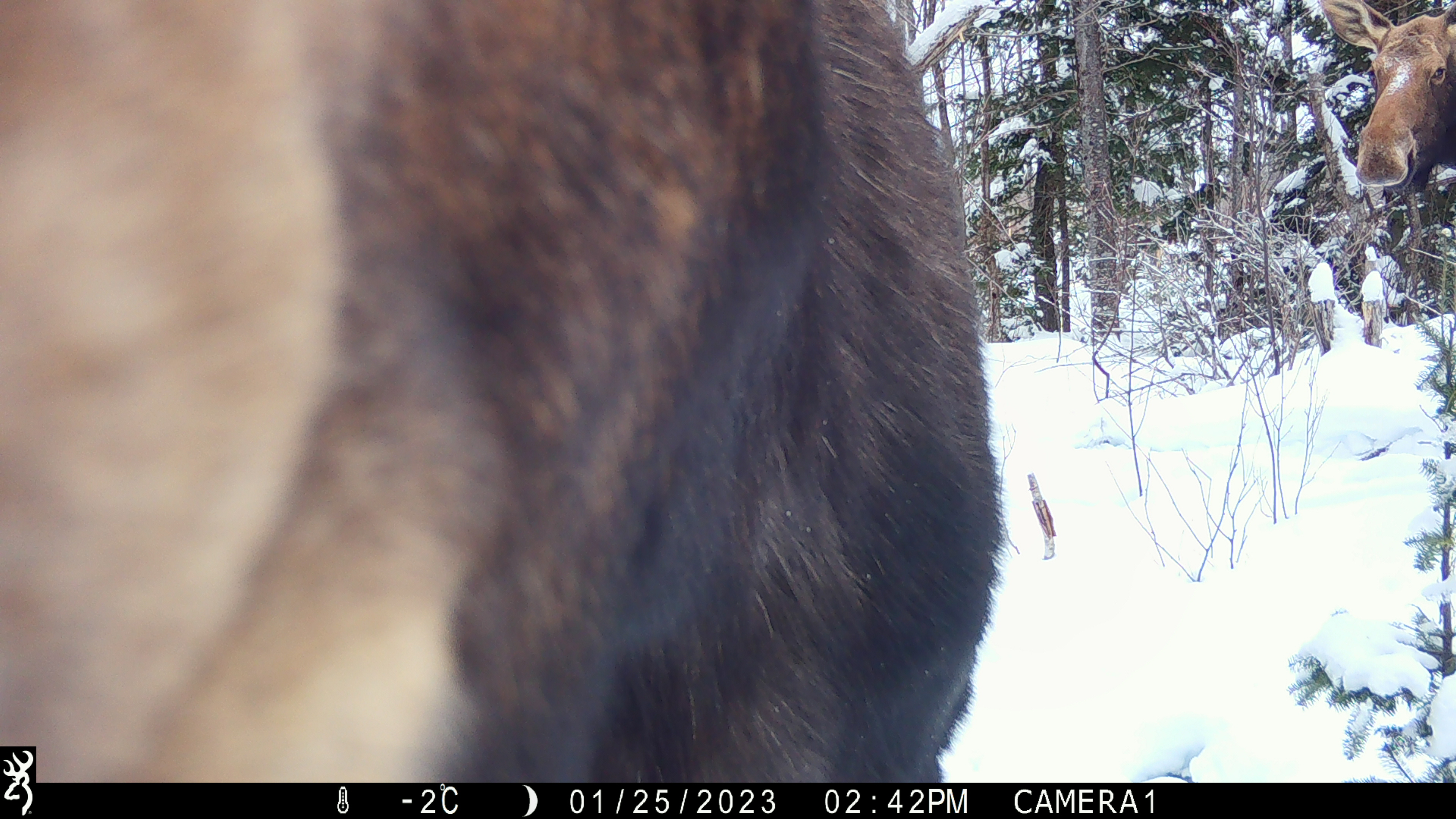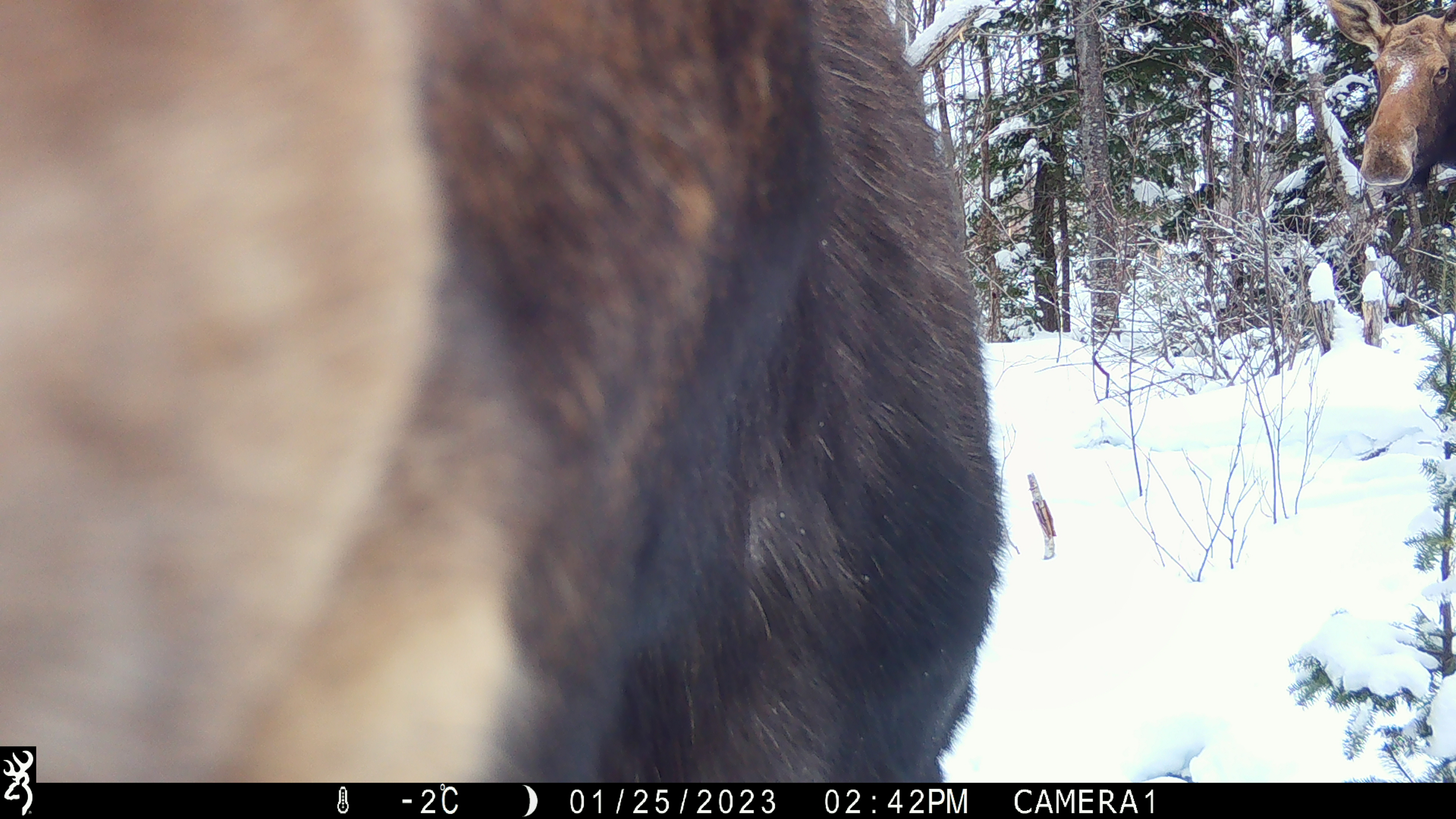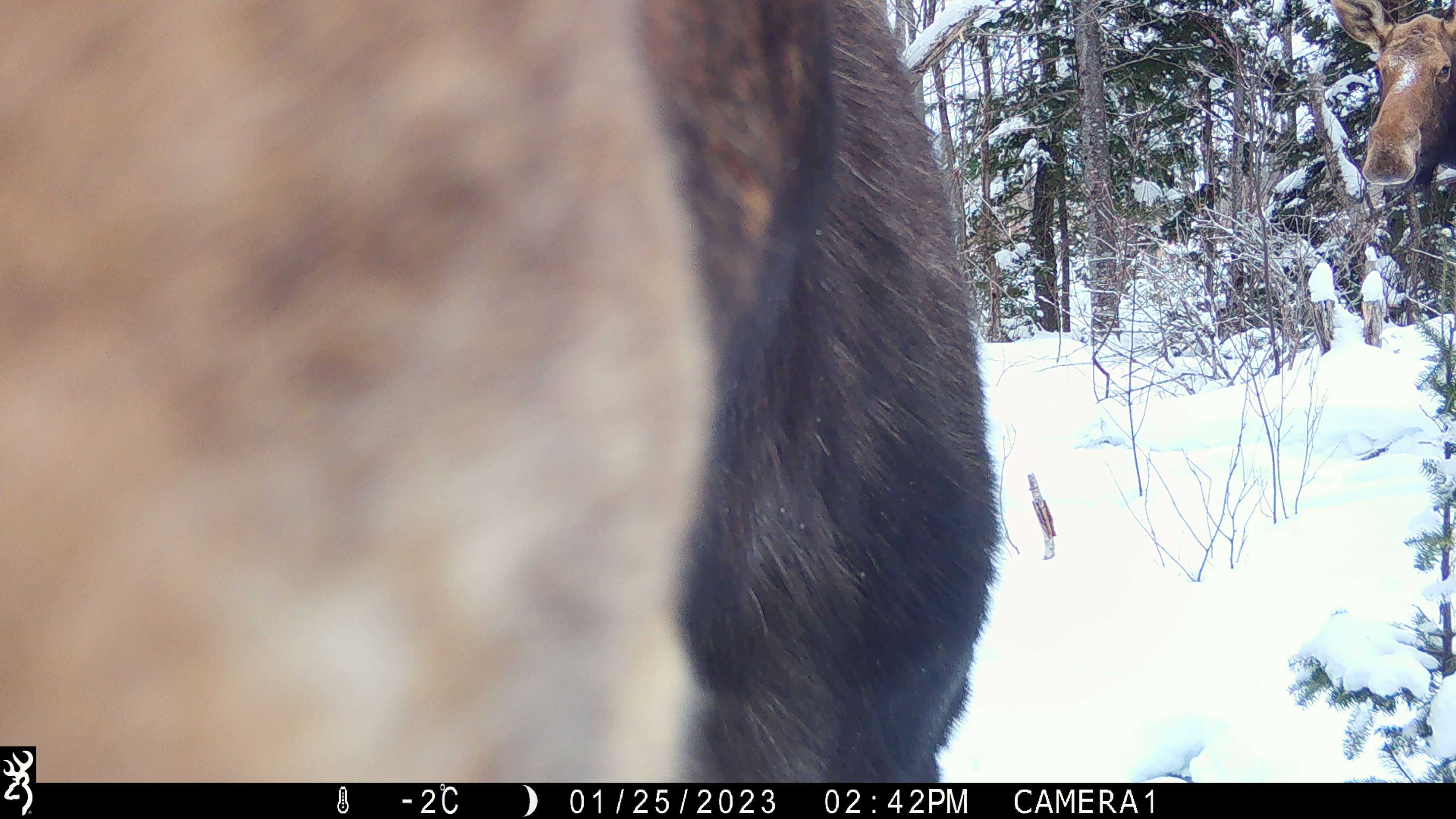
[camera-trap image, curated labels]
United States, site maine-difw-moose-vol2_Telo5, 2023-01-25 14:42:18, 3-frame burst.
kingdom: Animalia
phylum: Chordata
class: Mammalia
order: Artiodactyla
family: Cervidae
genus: Alces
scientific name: Alces alces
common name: moose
Moose (Alces alces).